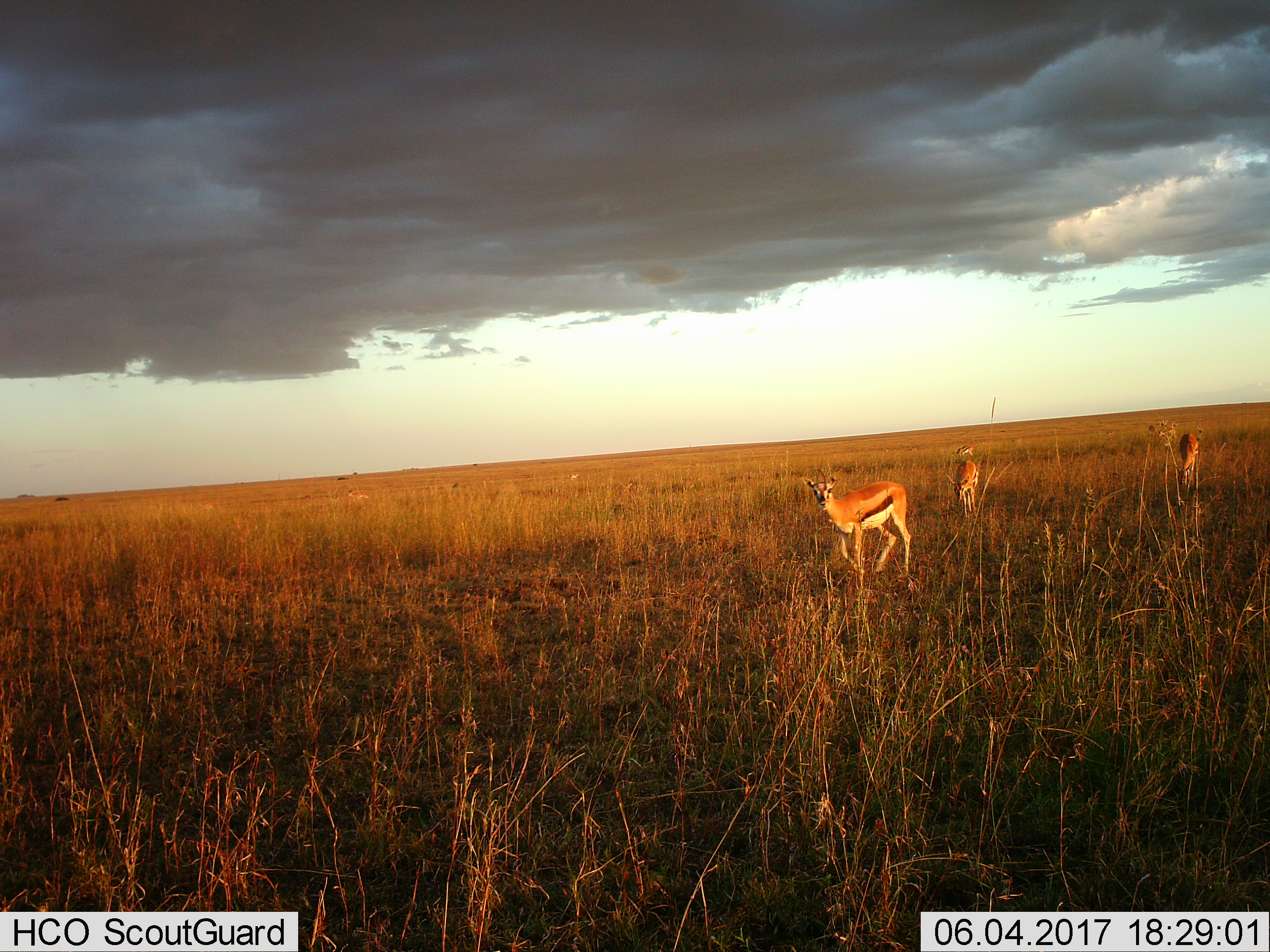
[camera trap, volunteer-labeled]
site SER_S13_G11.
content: unidentified animal